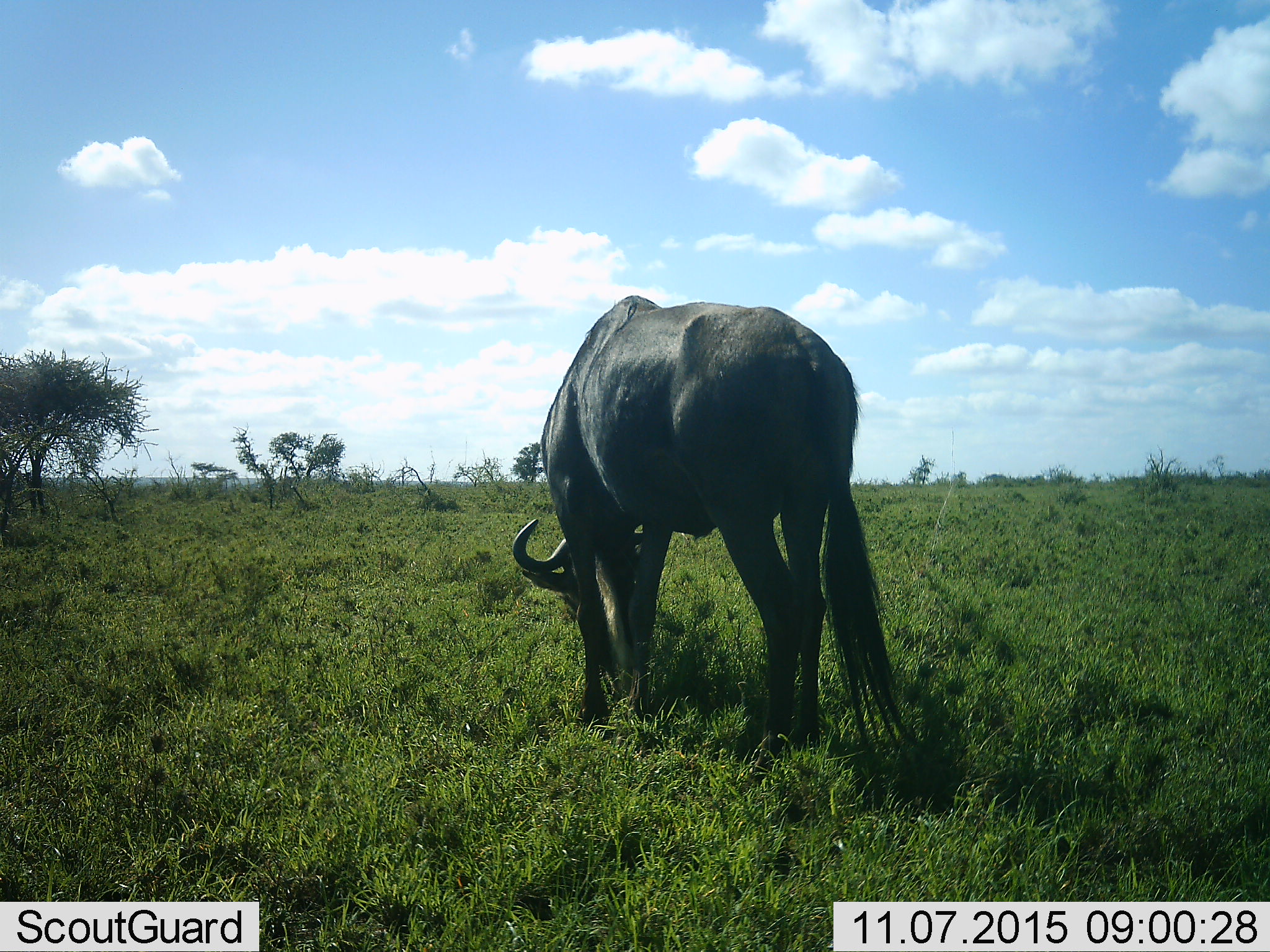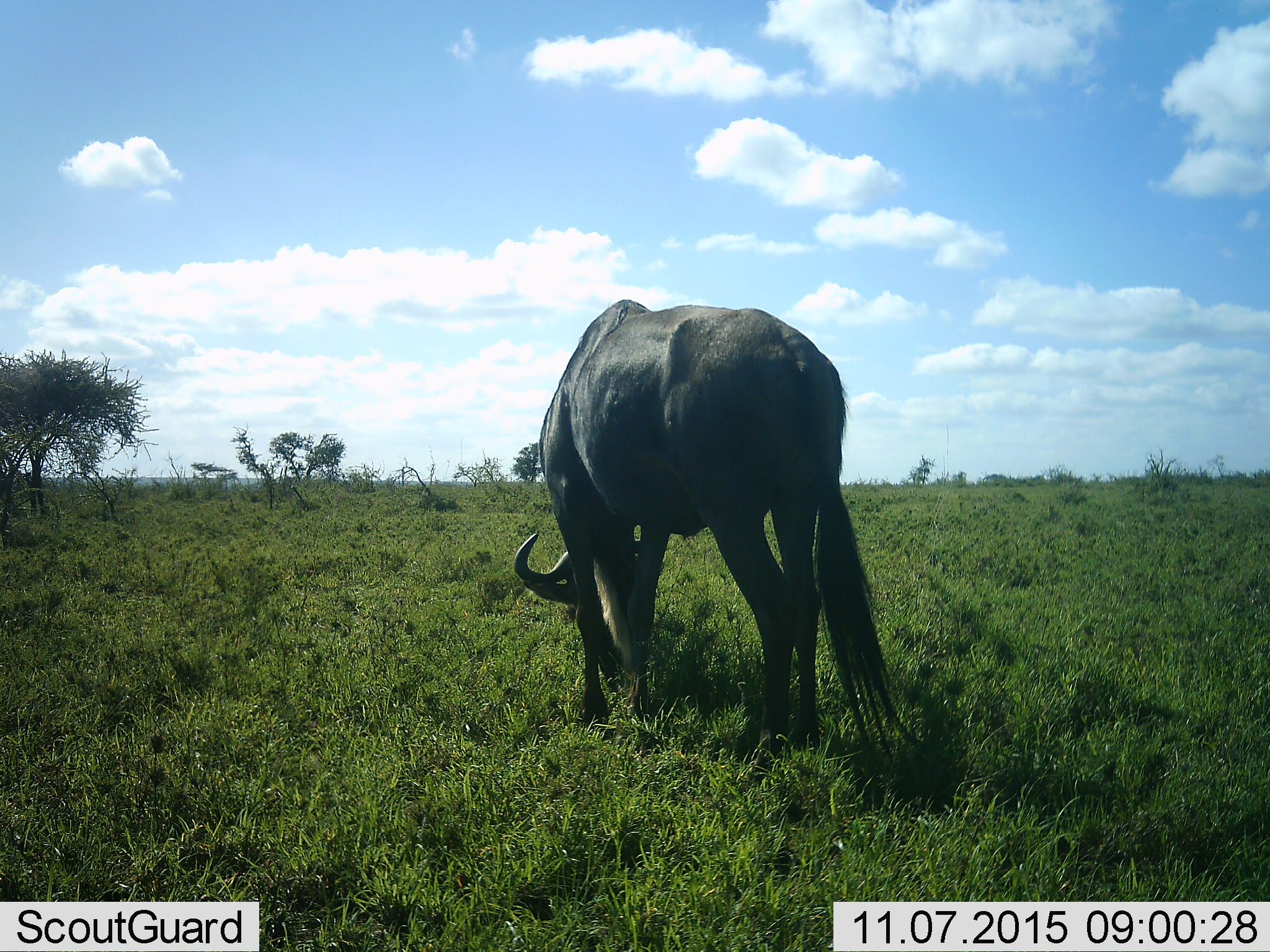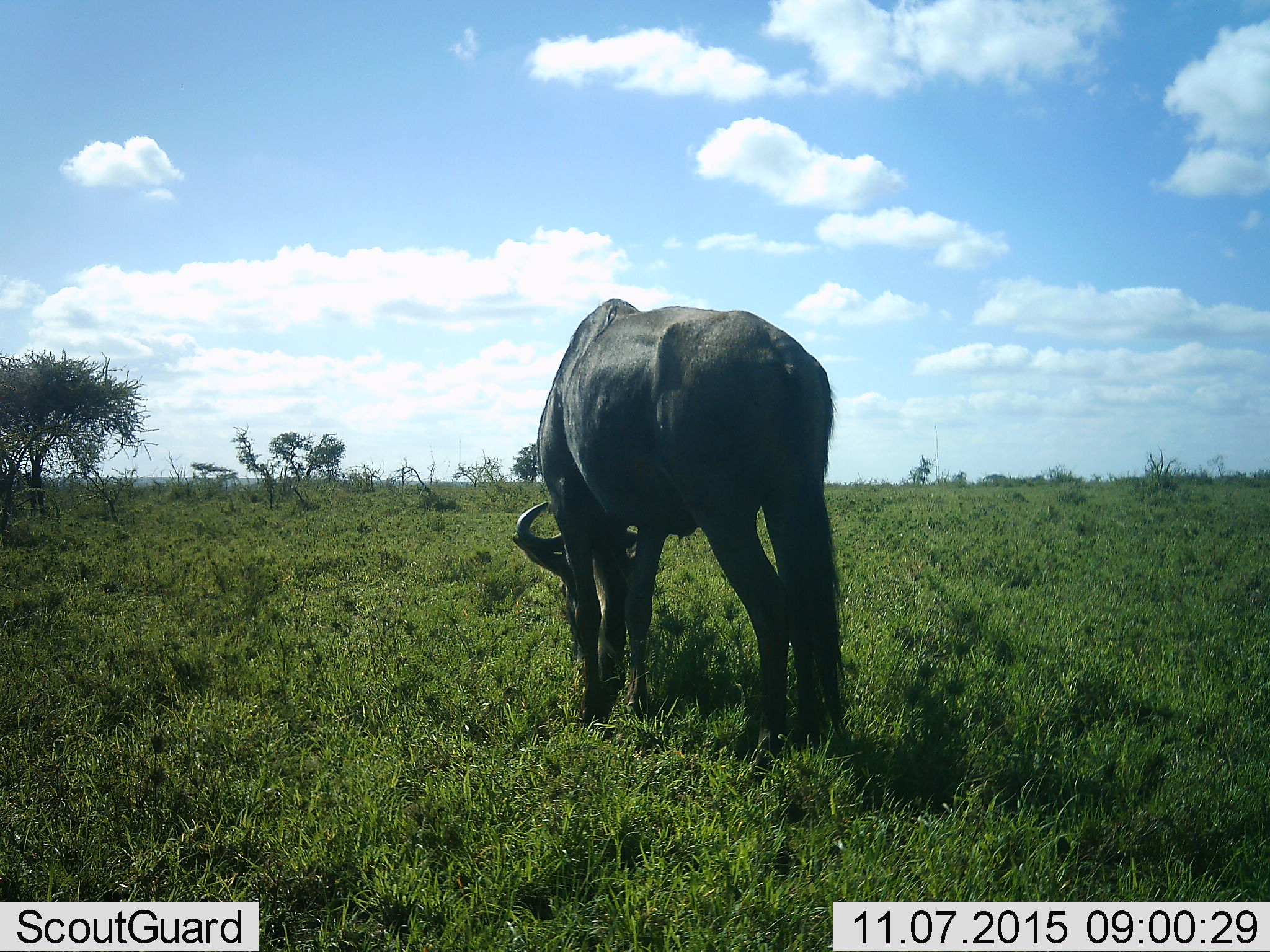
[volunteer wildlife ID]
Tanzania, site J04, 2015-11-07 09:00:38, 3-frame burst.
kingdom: Animalia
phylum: Chordata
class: Mammalia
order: Artiodactyla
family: Bovidae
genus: Connochaetes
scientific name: Connochaetes taurinus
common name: blue wildebeest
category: wildebeest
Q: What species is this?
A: Wildebeest (blue wildebeest) (Connochaetes taurinus).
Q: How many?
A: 1.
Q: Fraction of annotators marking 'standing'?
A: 20%.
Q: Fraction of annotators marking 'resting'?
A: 0%.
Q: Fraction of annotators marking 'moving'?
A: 0%.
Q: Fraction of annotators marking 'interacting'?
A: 0%.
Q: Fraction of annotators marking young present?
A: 0%.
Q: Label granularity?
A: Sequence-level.